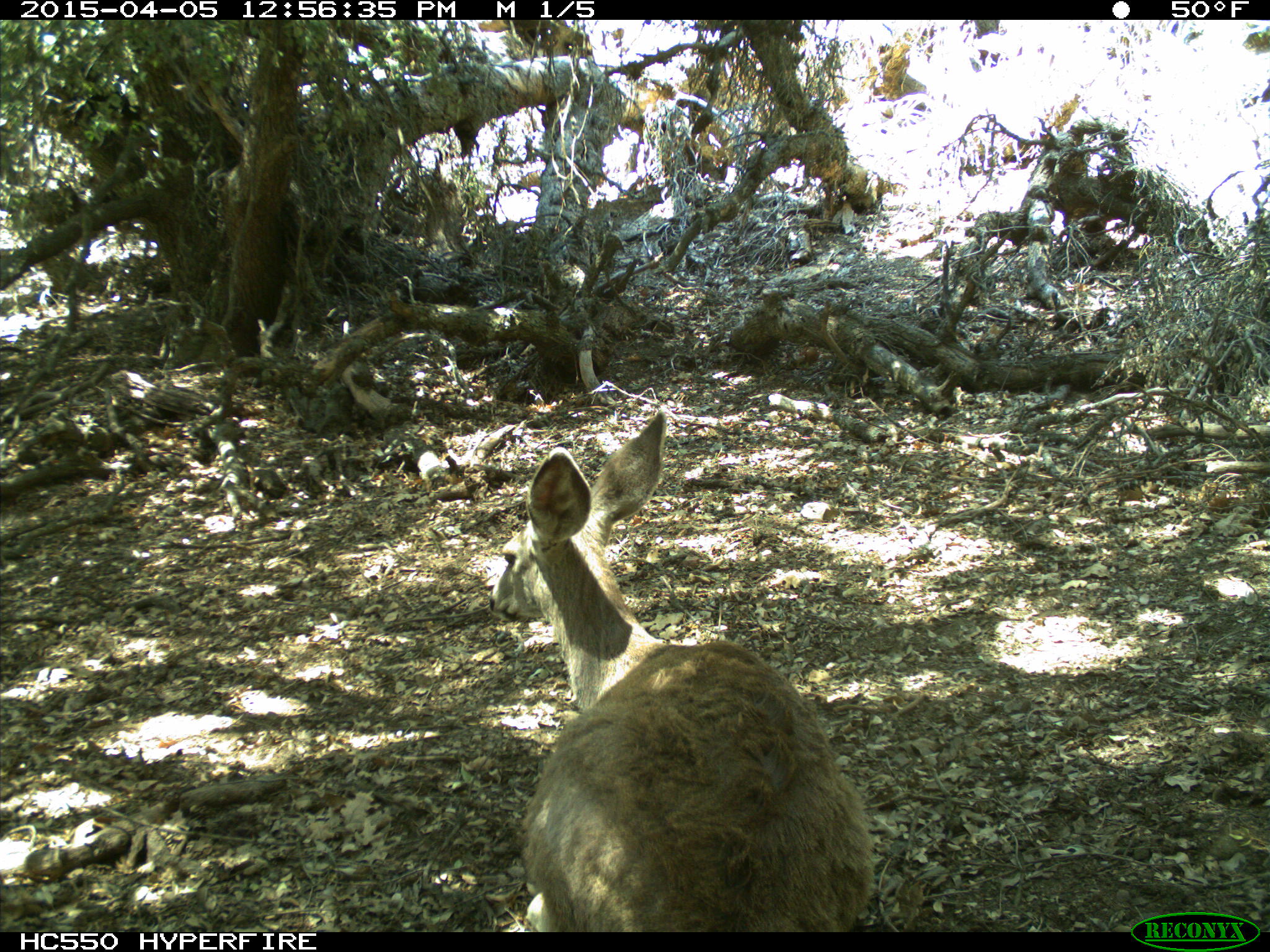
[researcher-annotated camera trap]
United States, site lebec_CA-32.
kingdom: Animalia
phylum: Chordata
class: Mammalia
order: Artiodactyla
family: Cervidae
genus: Odocoileus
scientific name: Odocoileus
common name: deer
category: unidentified deer